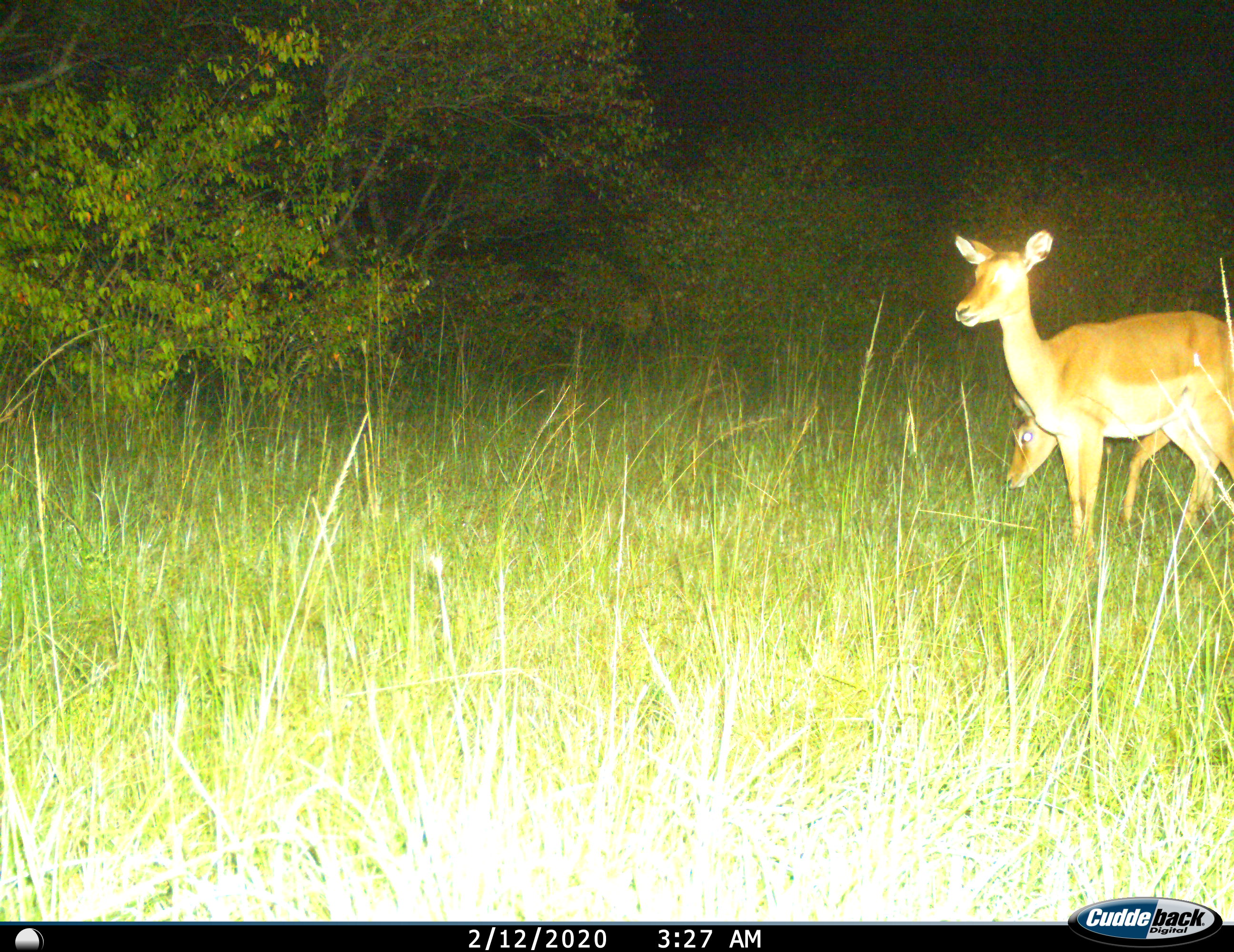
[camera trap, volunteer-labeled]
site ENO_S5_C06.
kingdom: Animalia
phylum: Chordata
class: Mammalia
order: Artiodactyla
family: Bovidae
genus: Aepyceros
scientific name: Aepyceros melampus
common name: impala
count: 2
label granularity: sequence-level